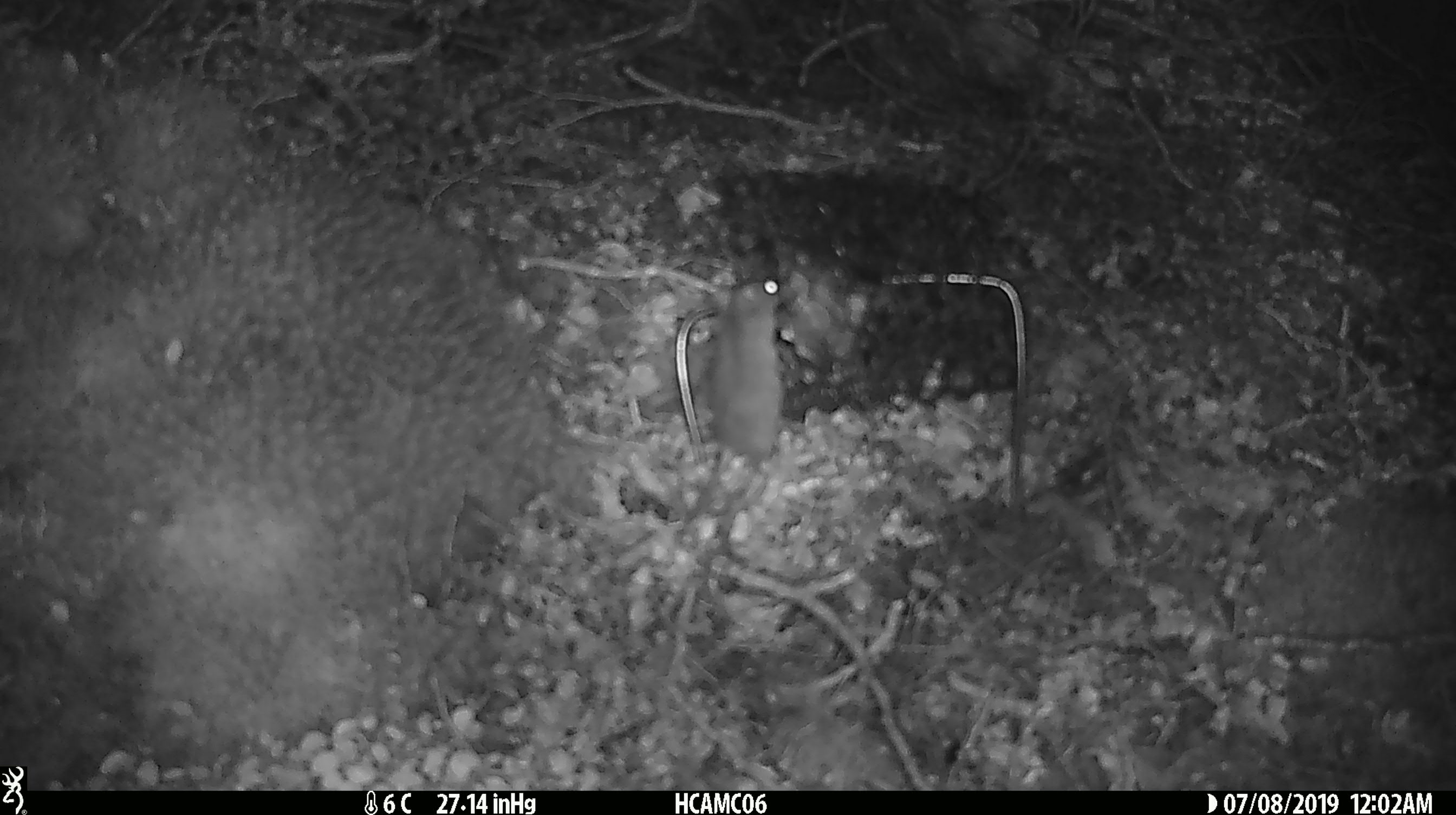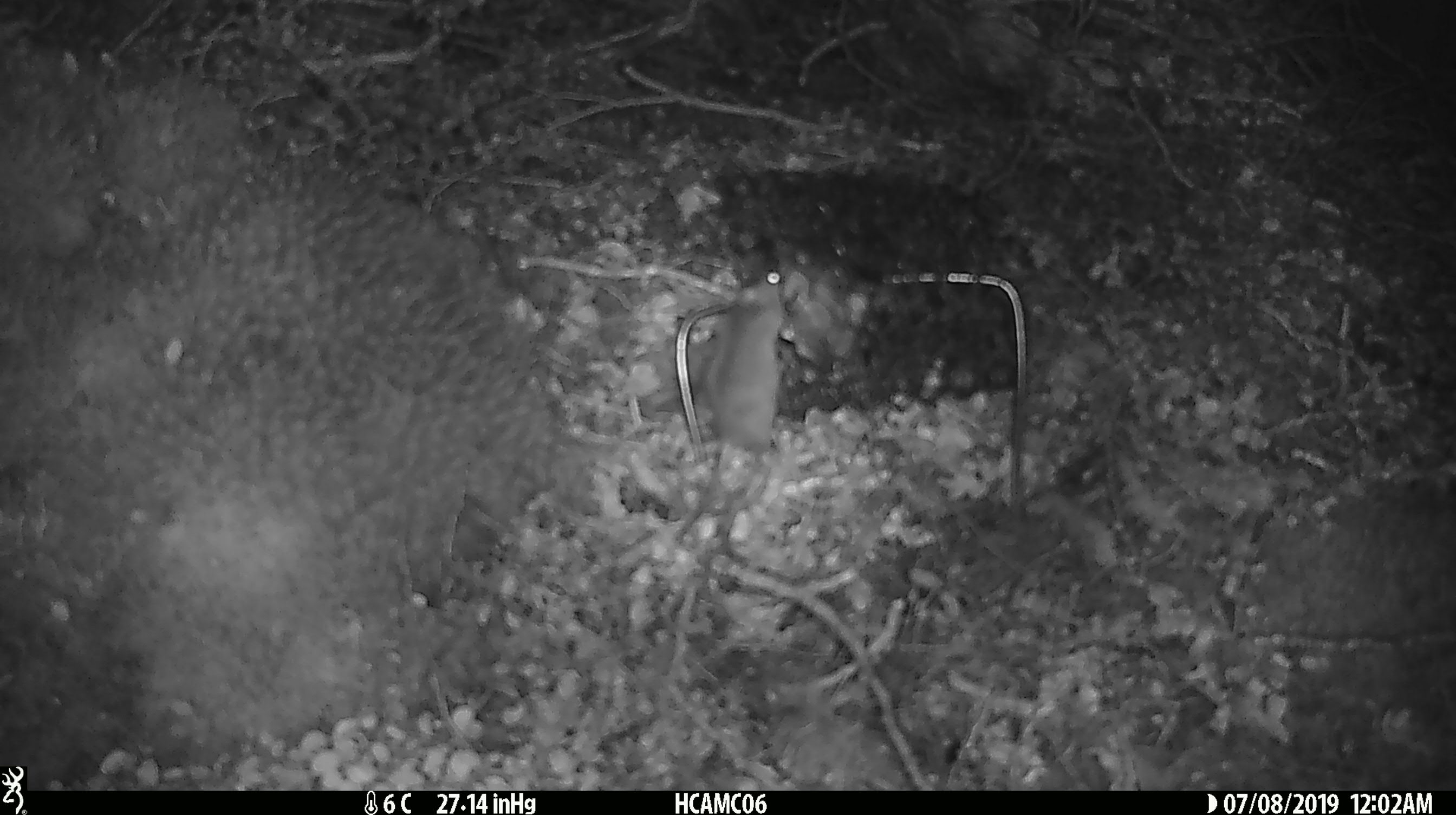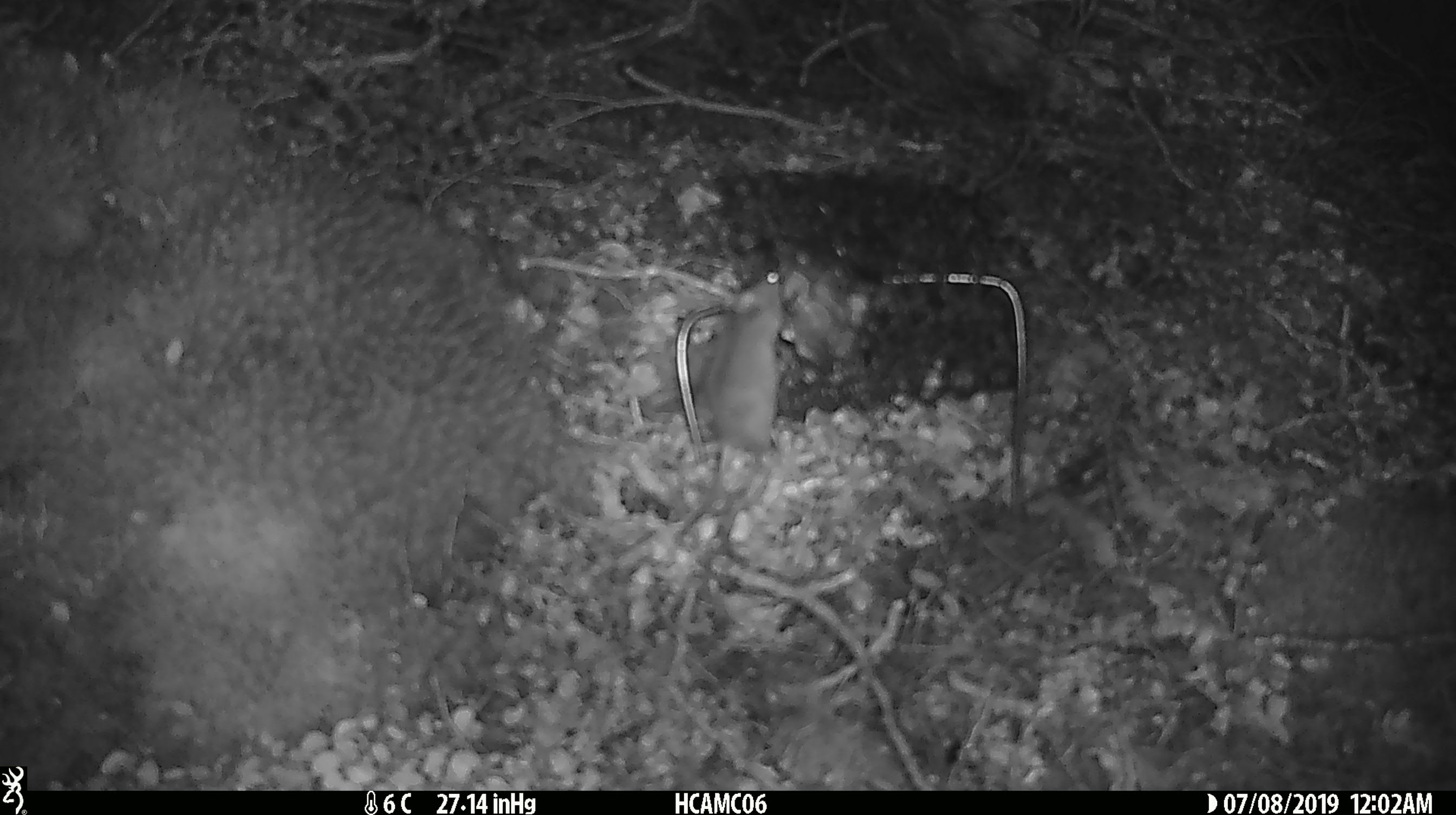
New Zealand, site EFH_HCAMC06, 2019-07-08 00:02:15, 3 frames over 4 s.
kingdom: Animalia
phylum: Chordata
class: Mammalia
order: Rodentia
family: Muridae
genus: Mus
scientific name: Mus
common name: mouse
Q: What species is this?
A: Mouse (Mus).